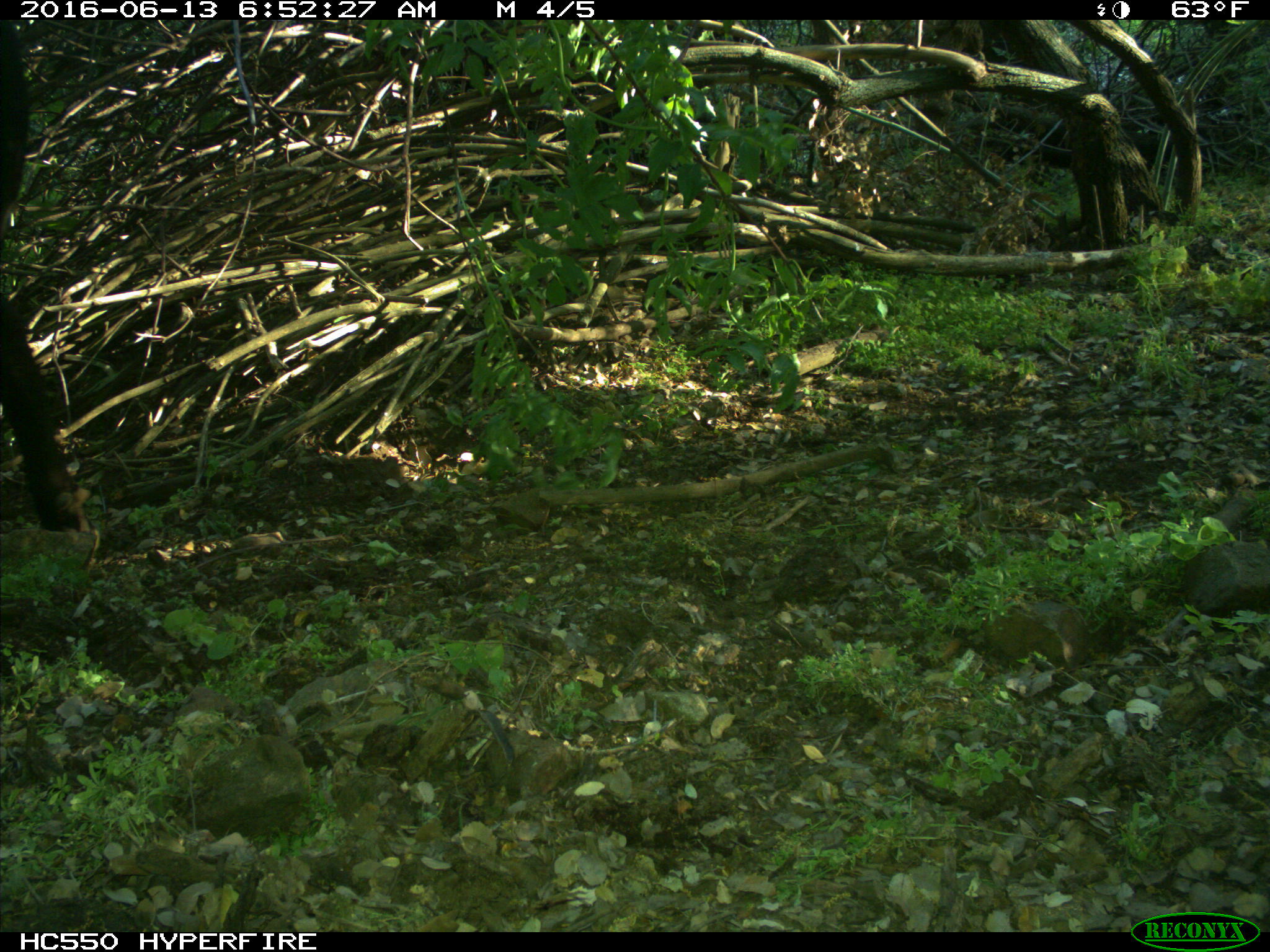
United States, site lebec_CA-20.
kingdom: Animalia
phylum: Chordata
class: Mammalia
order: Artiodactyla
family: Bovidae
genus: Bos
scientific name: Bos taurus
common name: domestic cow